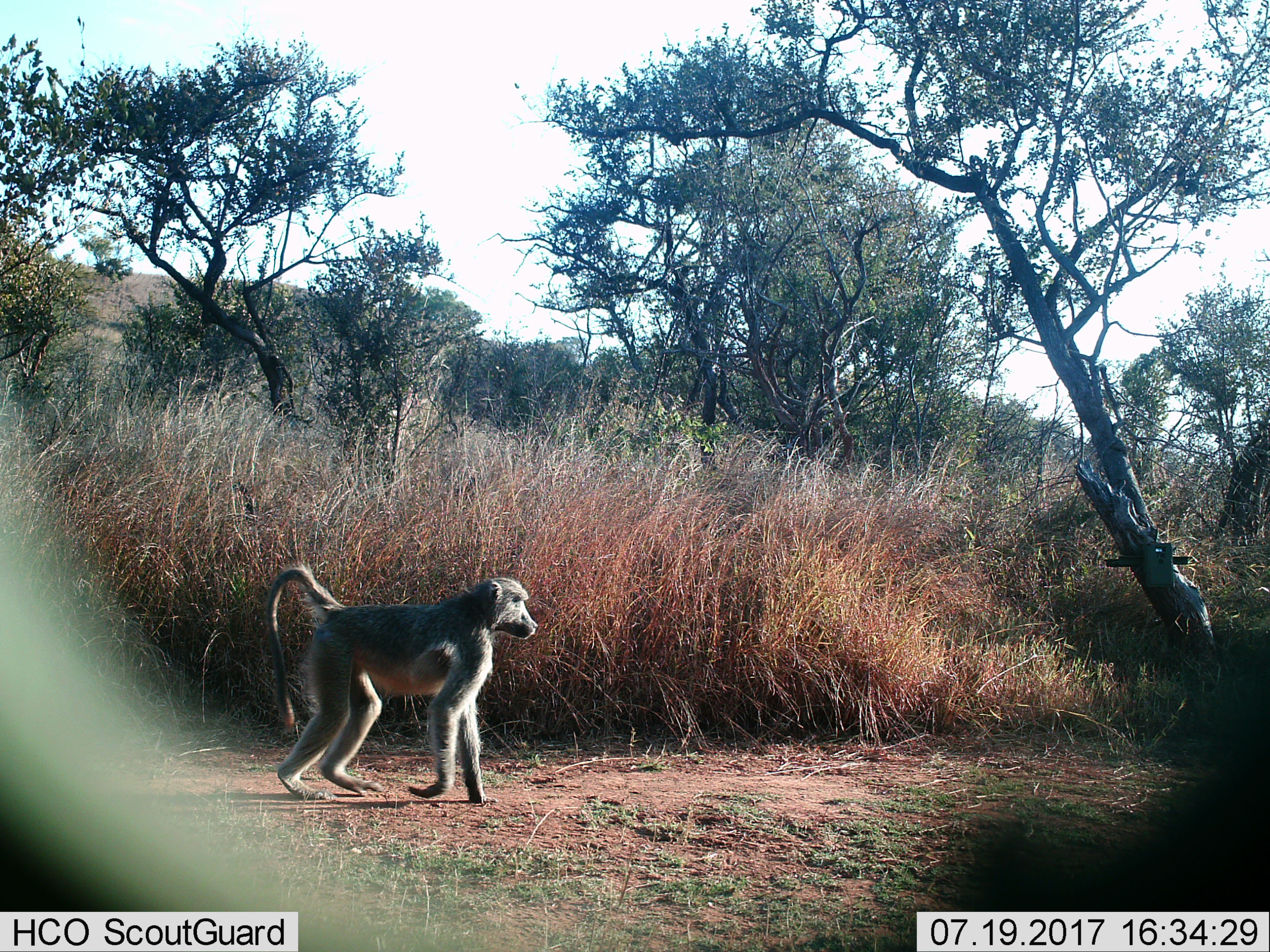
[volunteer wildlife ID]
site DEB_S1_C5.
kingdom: Animalia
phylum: Chordata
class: Mammalia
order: Primates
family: Cercopithecidae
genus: Papio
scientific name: Papio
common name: baboon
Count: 1.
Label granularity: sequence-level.